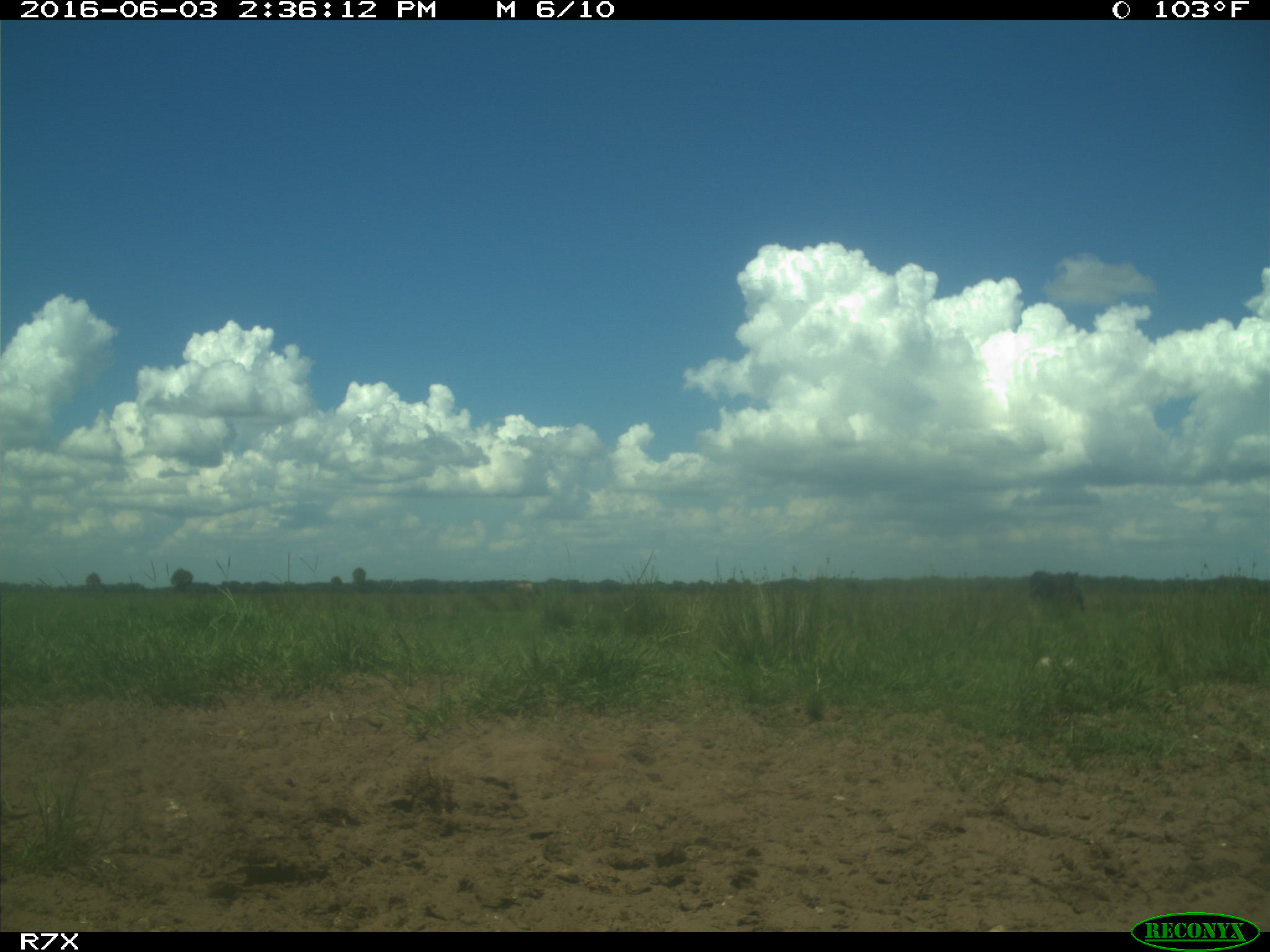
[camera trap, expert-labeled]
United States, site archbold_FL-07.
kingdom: Animalia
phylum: Chordata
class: Mammalia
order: Artiodactyla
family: Bovidae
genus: Bos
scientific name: Bos taurus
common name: domestic cow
Bos taurus (domestic cow).